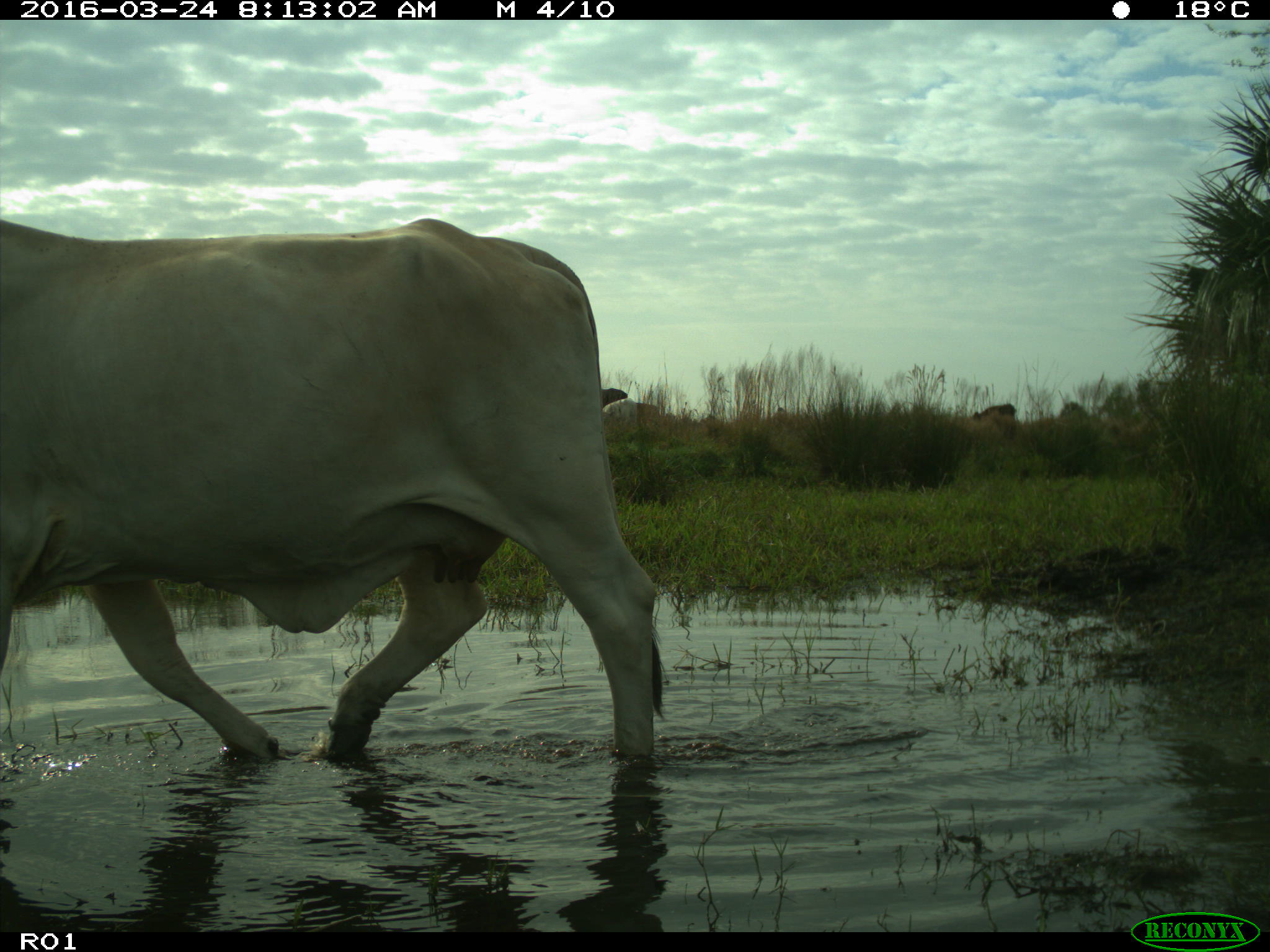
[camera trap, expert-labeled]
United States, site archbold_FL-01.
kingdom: Animalia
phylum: Chordata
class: Mammalia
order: Artiodactyla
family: Bovidae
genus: Bos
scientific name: Bos taurus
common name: domestic cow